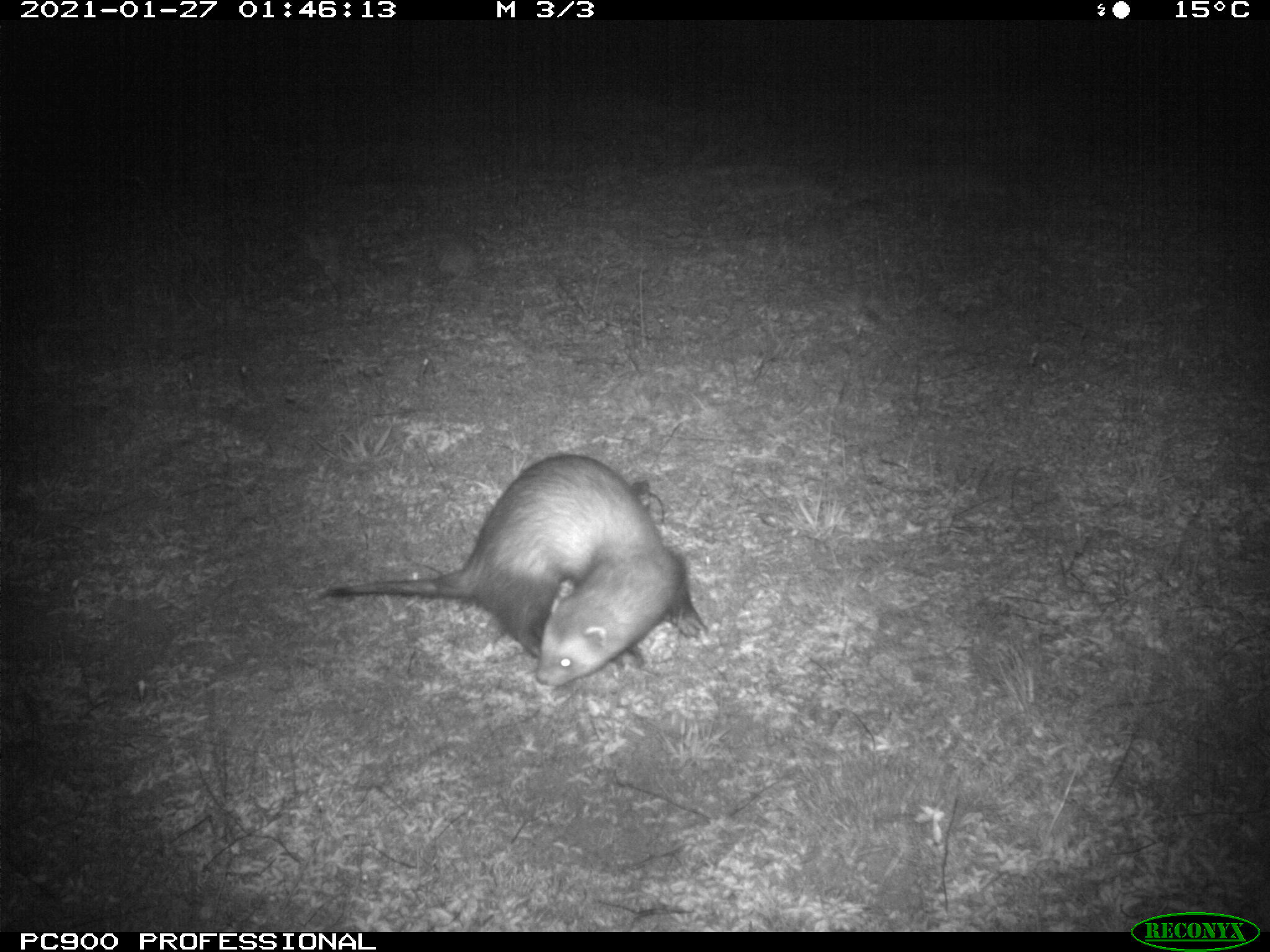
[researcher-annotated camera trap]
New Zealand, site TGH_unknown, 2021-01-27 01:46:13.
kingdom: Animalia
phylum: Chordata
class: Mammalia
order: Carnivora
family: Mustelidae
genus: Mustela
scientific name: Mustela furo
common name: ferret